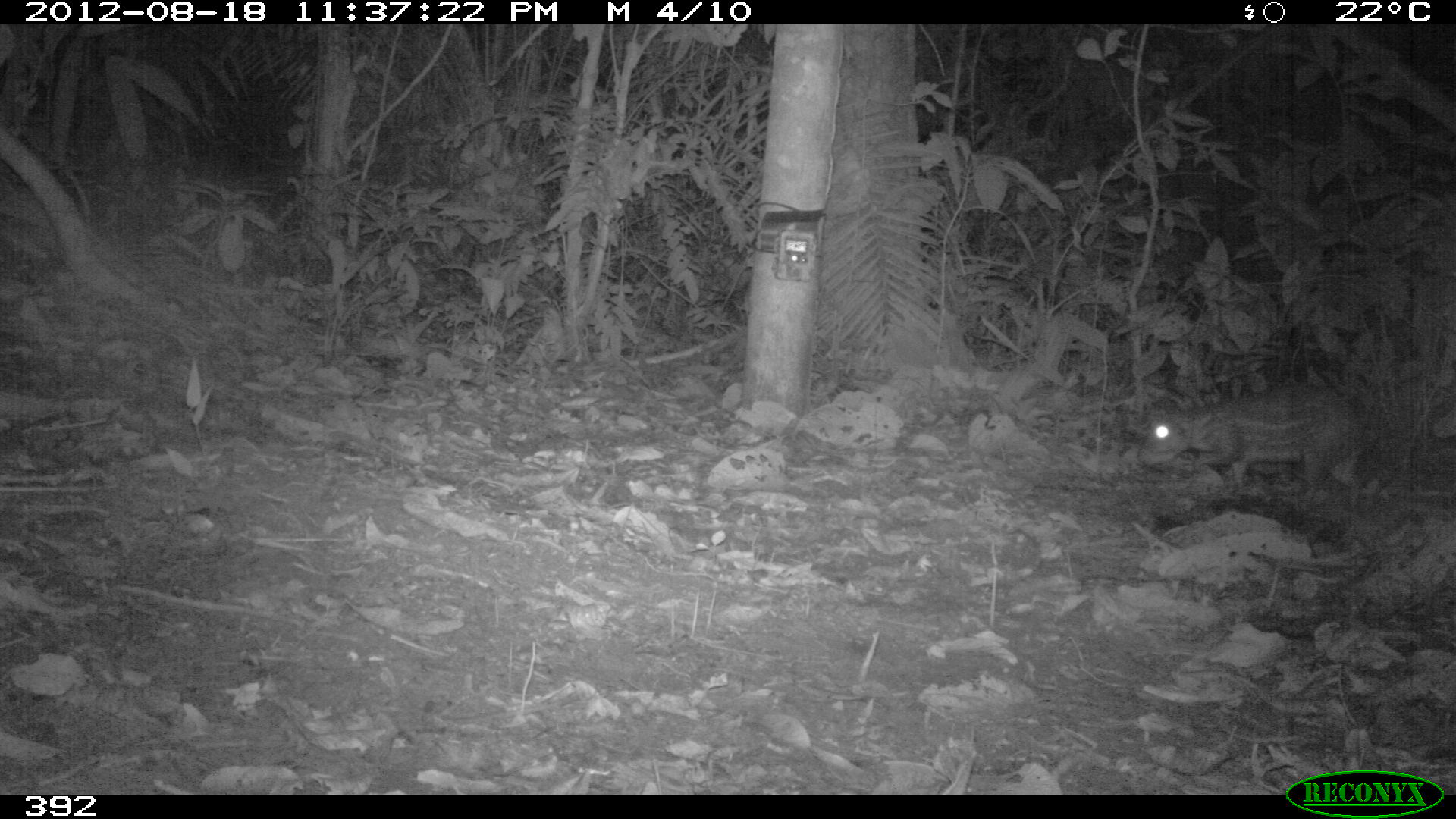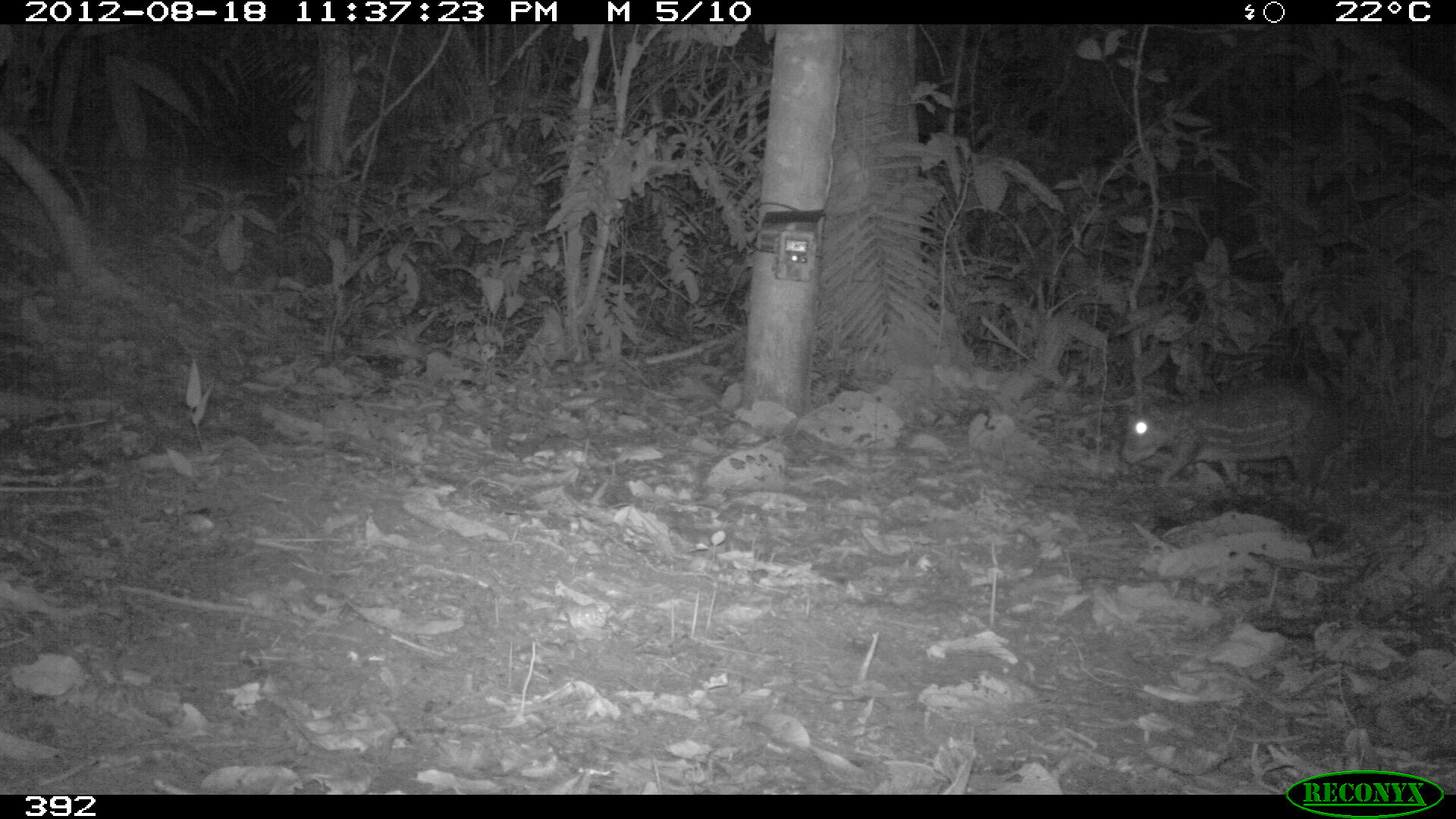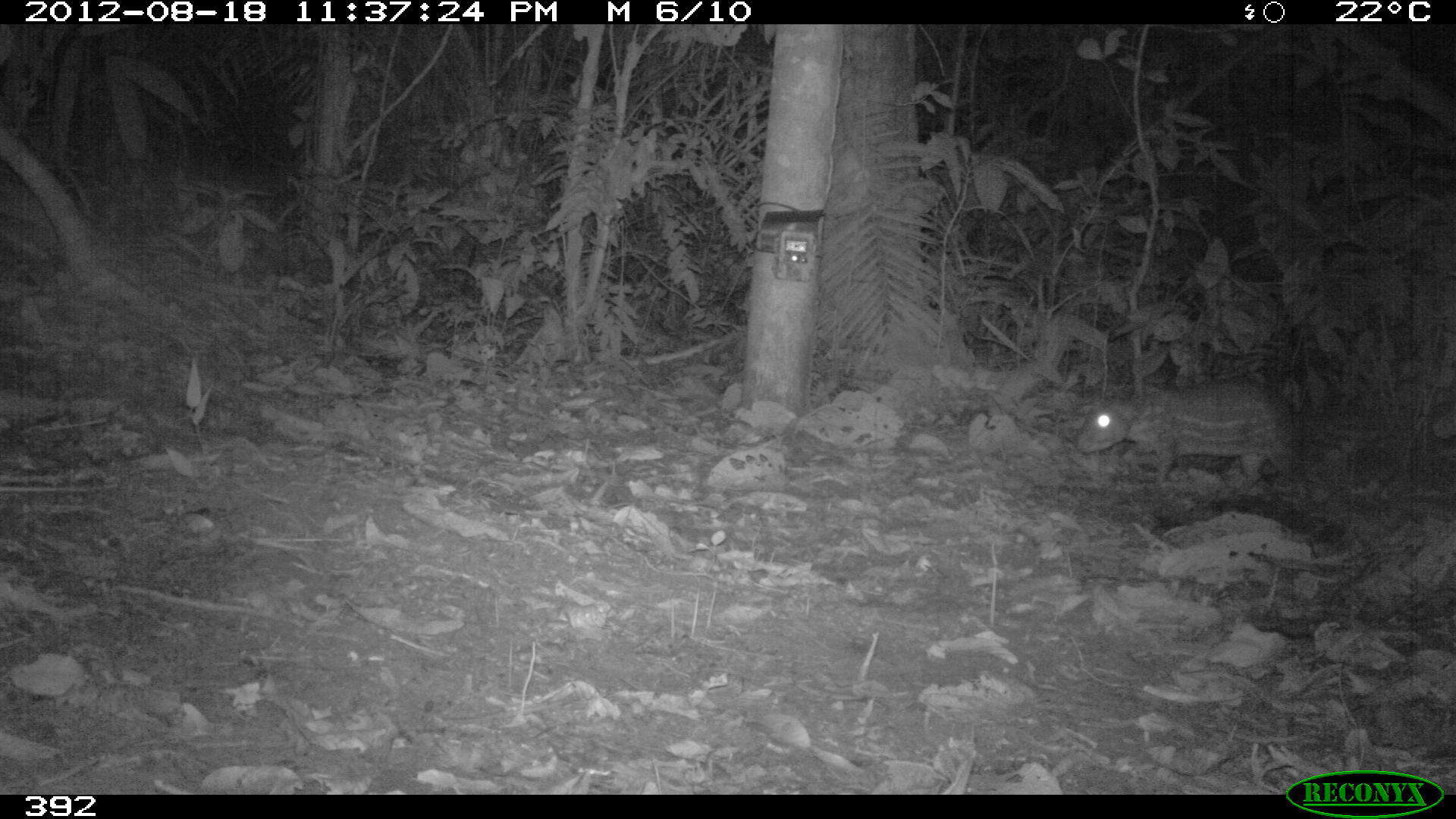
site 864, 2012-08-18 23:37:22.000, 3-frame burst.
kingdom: Animalia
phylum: Chordata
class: Mammalia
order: Rodentia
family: Cuniculidae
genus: Cuniculus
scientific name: Cuniculus paca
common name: spotted paca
Cuniculus paca (spotted paca).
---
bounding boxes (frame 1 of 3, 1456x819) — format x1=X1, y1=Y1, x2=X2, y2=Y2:
cuniculus paca: x1=1139, y1=388, x2=1368, y2=498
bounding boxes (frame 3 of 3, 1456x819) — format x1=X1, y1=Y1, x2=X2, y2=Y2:
cuniculus paca: x1=1073, y1=378, x2=1292, y2=494